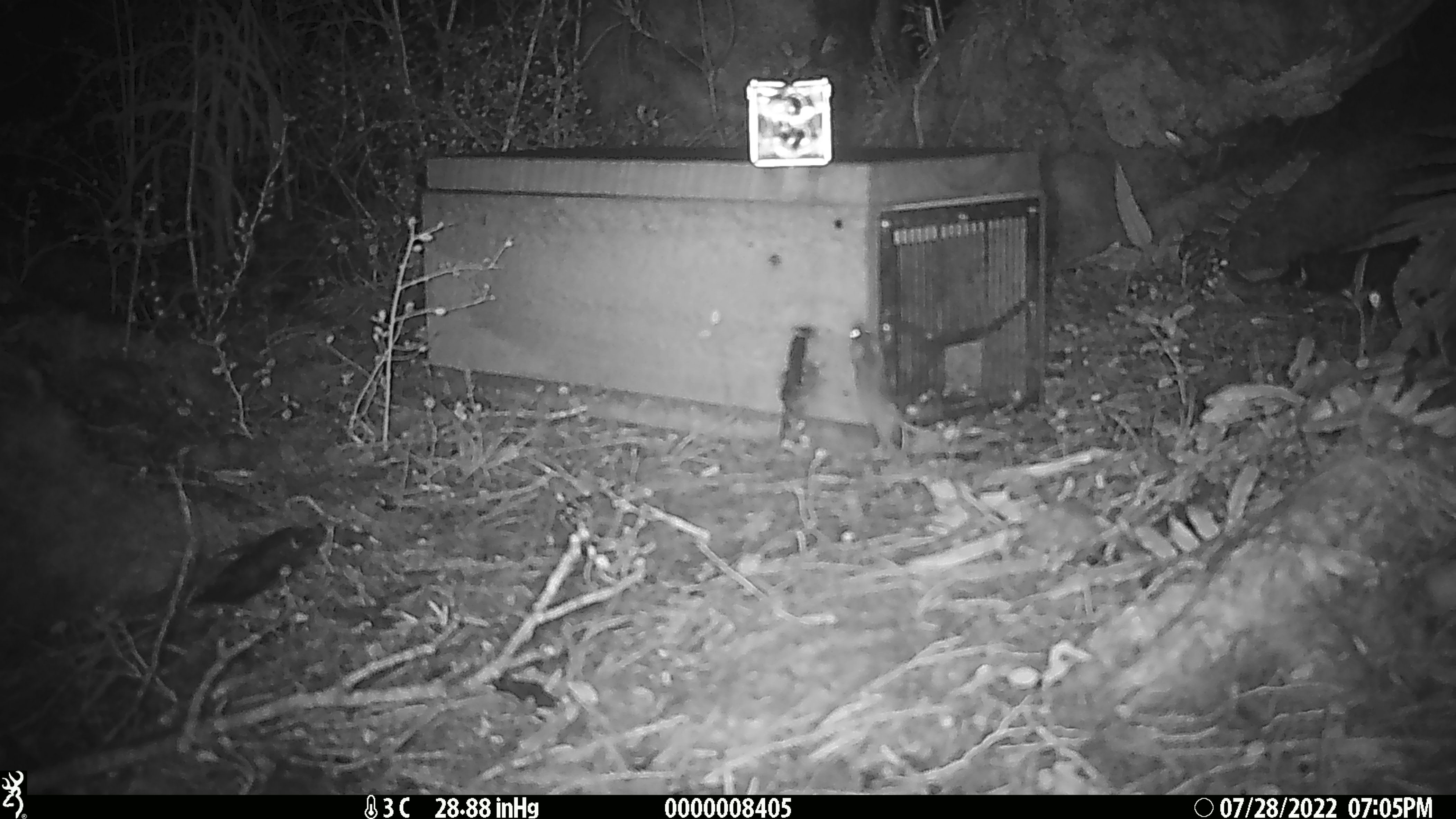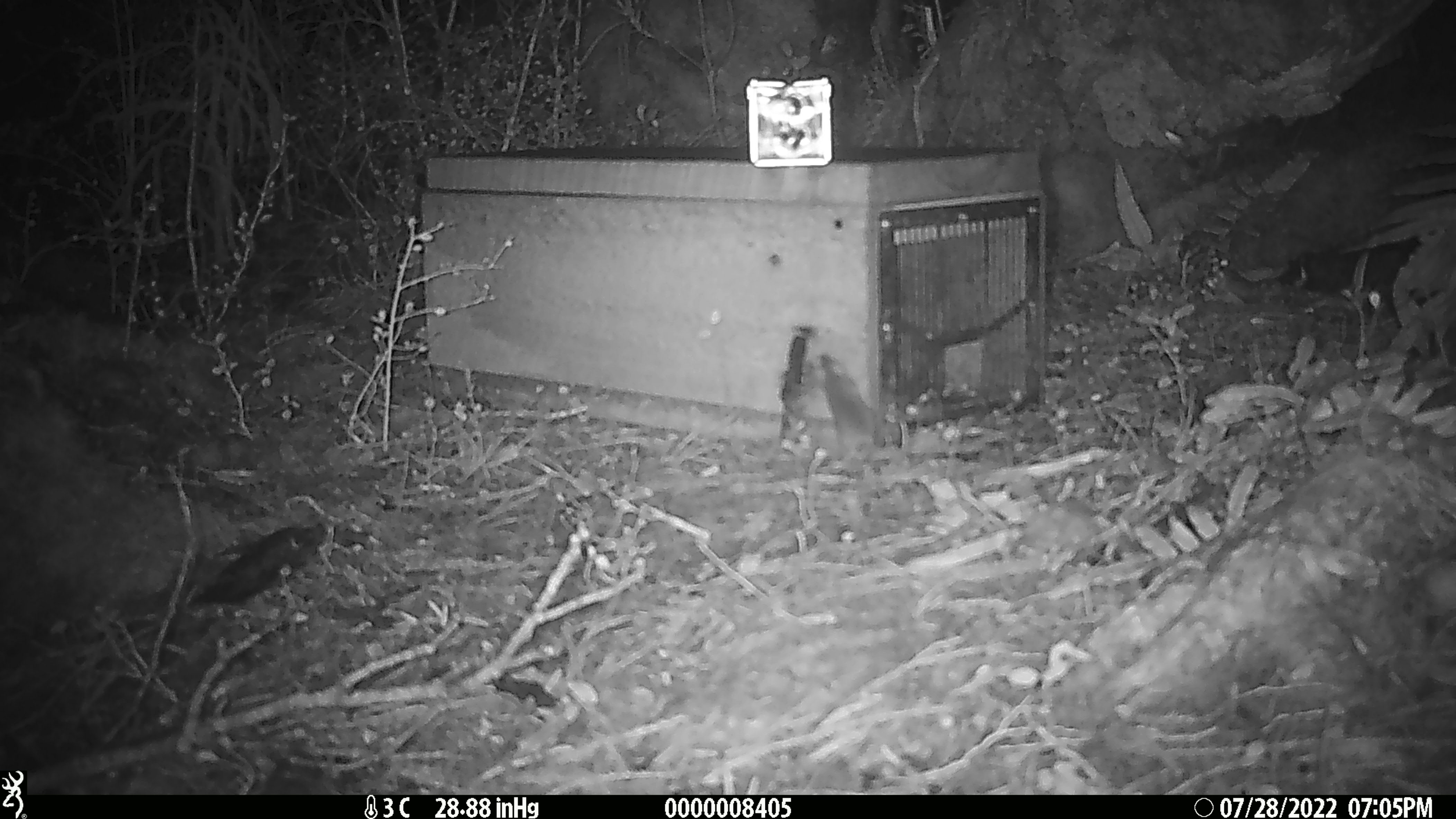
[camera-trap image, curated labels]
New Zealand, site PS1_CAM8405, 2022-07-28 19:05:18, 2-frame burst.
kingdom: Animalia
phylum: Chordata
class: Mammalia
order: Rodentia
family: Muridae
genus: Mus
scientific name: Mus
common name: mouse